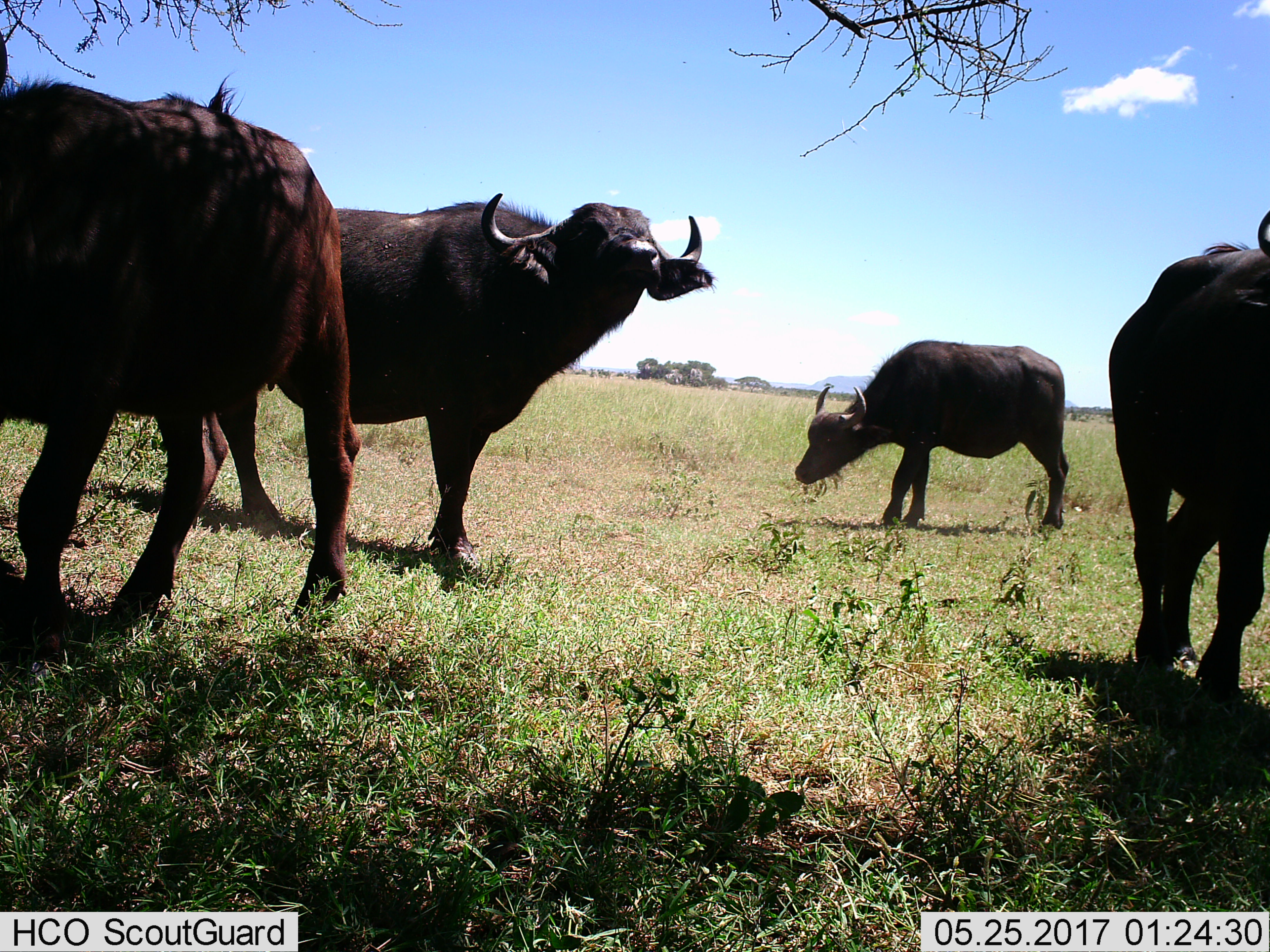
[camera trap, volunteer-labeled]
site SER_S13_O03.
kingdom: Animalia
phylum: Chordata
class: Mammalia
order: Artiodactyla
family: Bovidae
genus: Syncerus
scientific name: Syncerus caffer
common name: african buffalo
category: buffalo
Buffalo (african buffalo) (Syncerus caffer), count 4. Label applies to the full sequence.